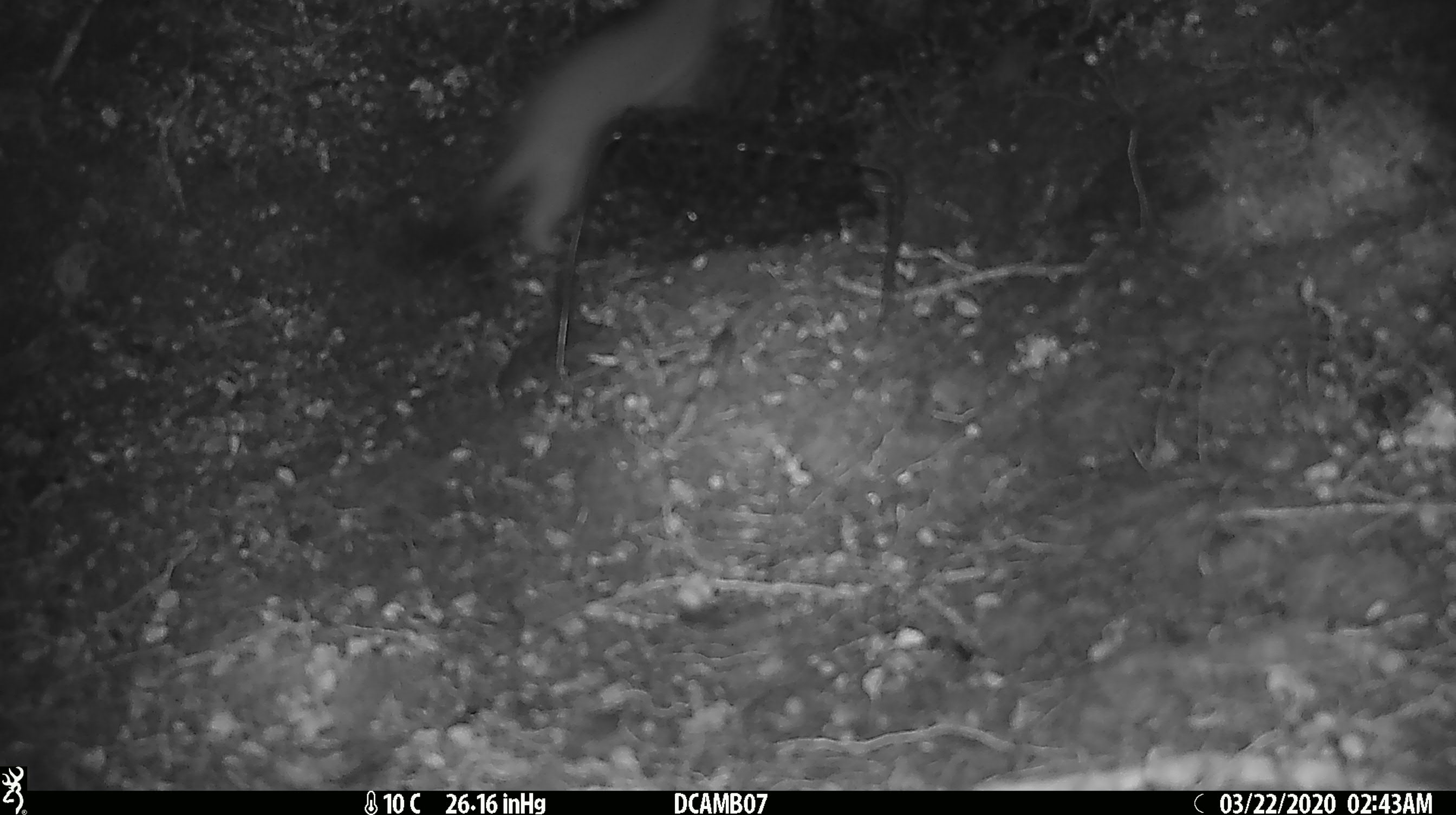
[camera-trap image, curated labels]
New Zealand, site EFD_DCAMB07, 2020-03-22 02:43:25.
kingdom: Animalia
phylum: Chordata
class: Mammalia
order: Carnivora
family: Mustelidae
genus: Mustela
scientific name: Mustela erminea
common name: stoat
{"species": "stoat (Mustela erminea)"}